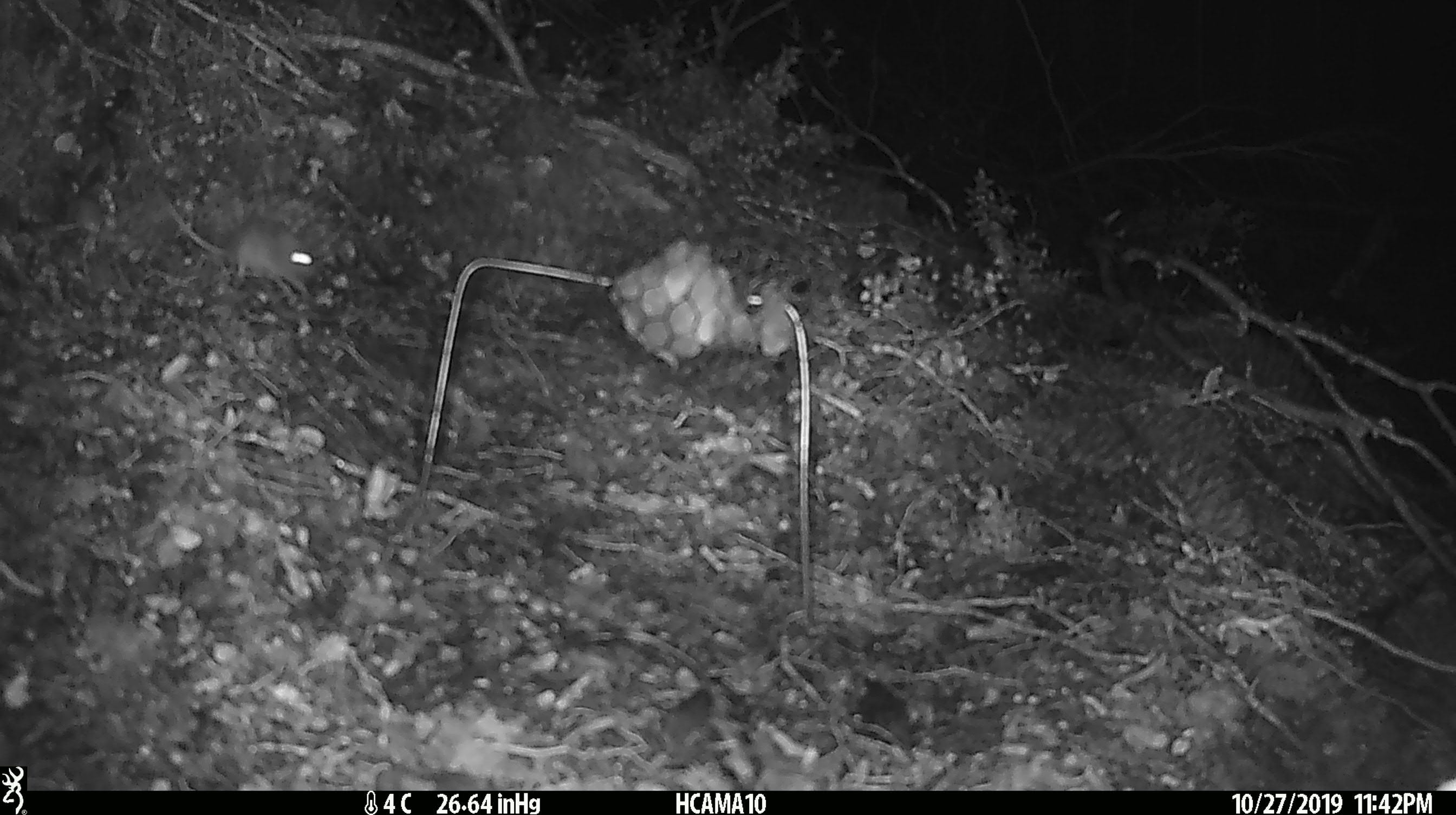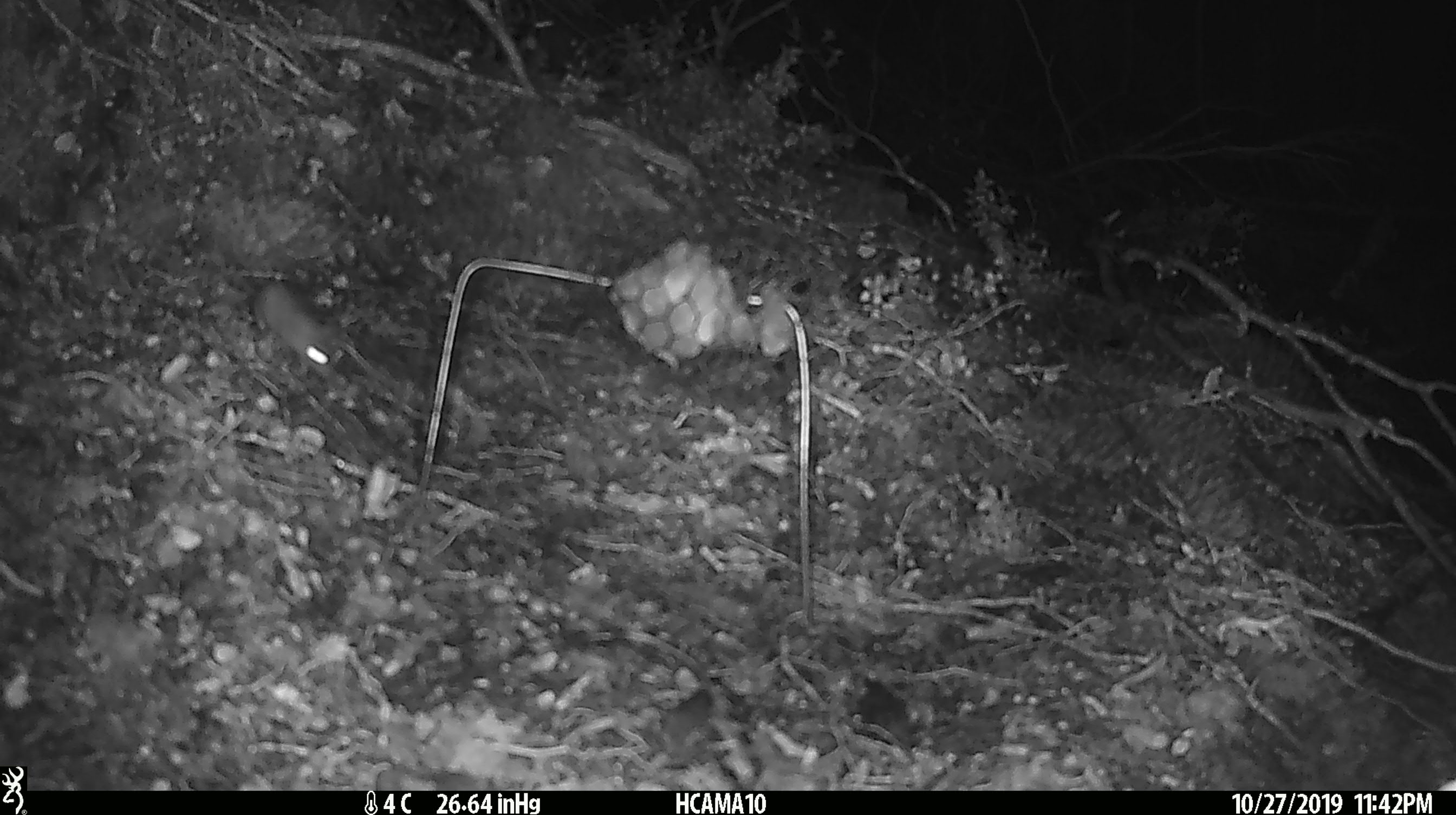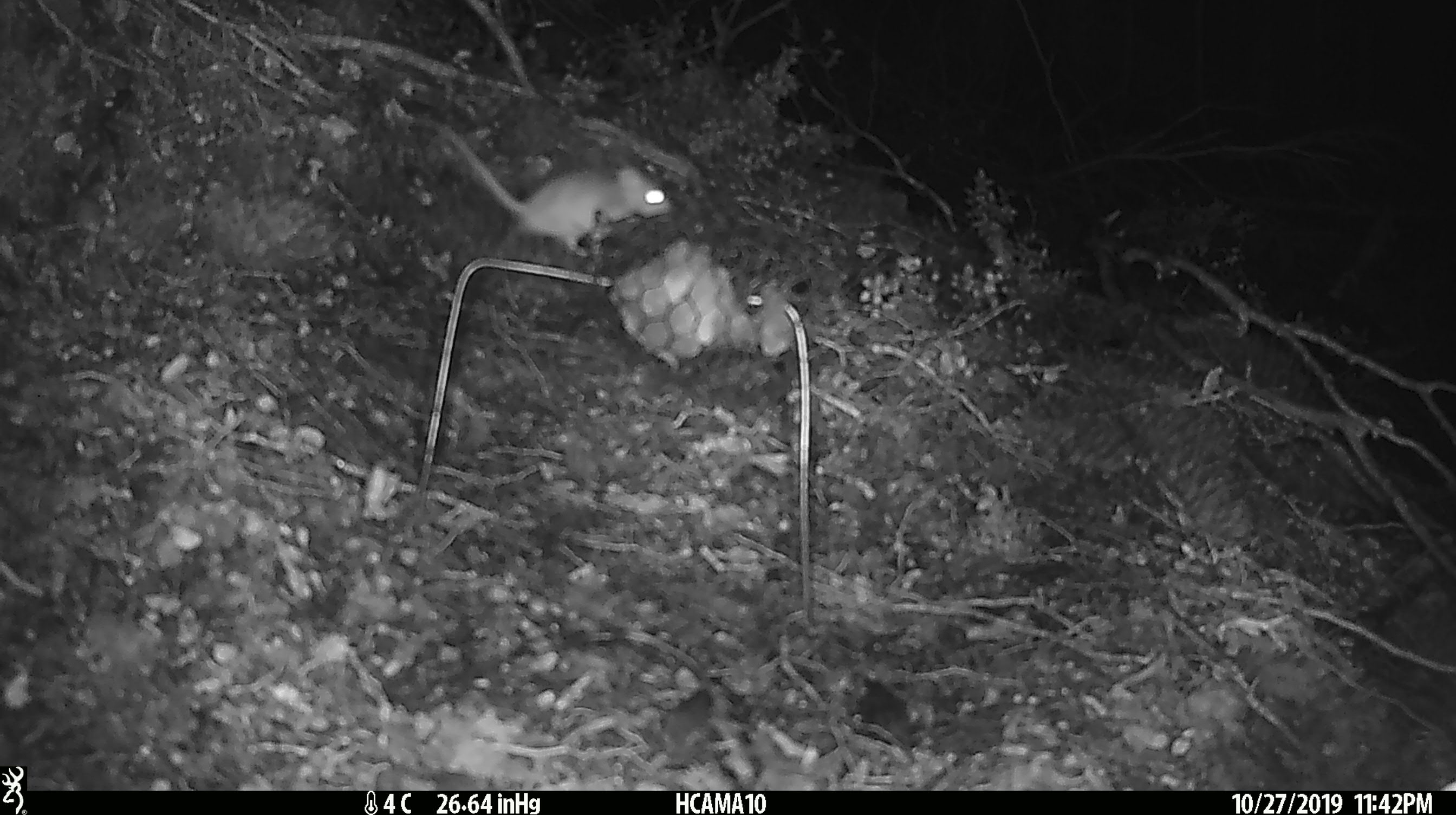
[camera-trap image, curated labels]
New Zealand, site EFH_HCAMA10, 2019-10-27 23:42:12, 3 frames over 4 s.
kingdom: Animalia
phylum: Chordata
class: Mammalia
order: Rodentia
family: Muridae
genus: Mus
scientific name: Mus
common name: mouse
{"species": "mouse (Mus)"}